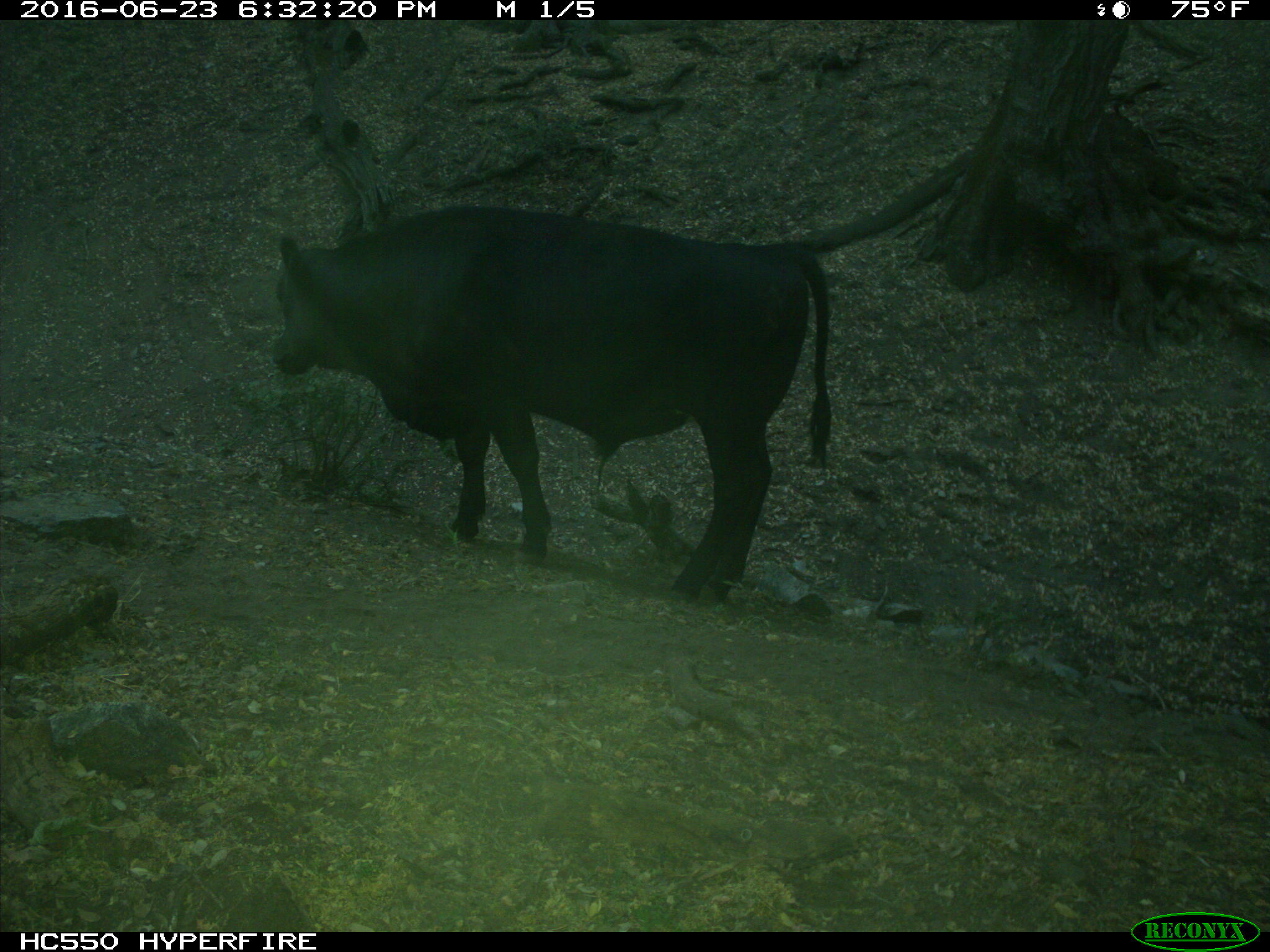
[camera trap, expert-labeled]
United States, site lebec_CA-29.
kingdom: Animalia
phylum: Chordata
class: Mammalia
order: Artiodactyla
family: Bovidae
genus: Bos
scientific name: Bos taurus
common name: domestic cow